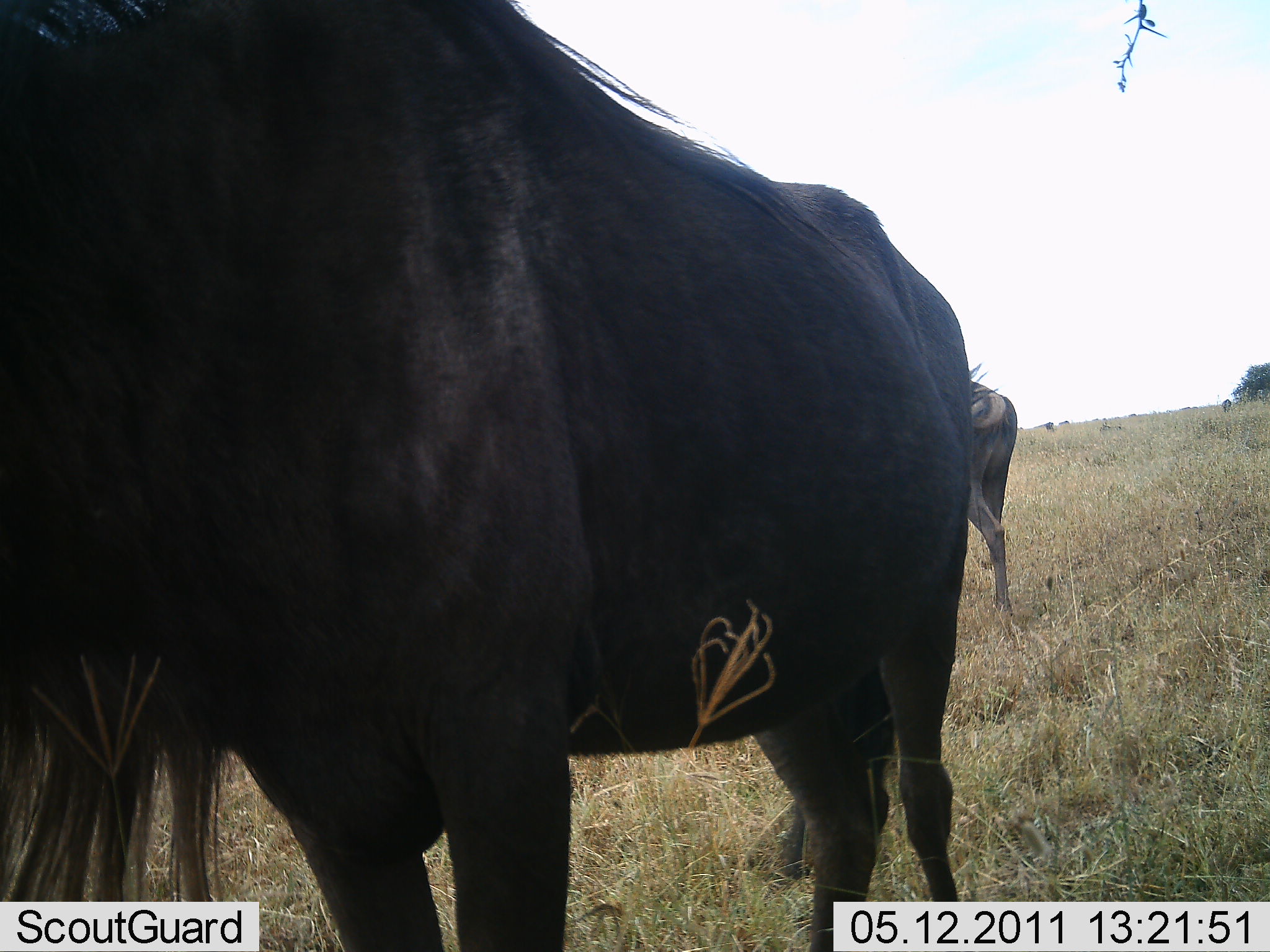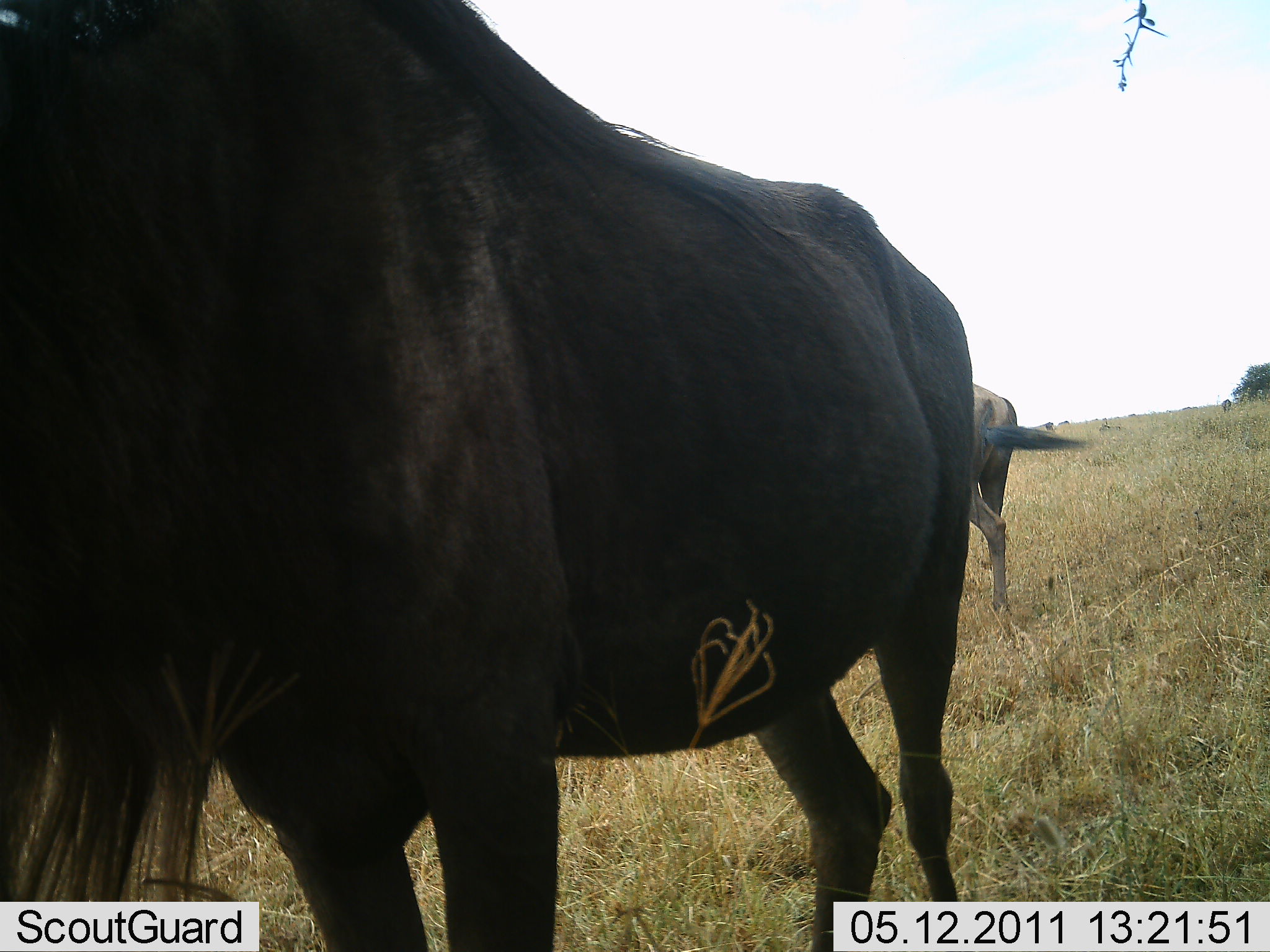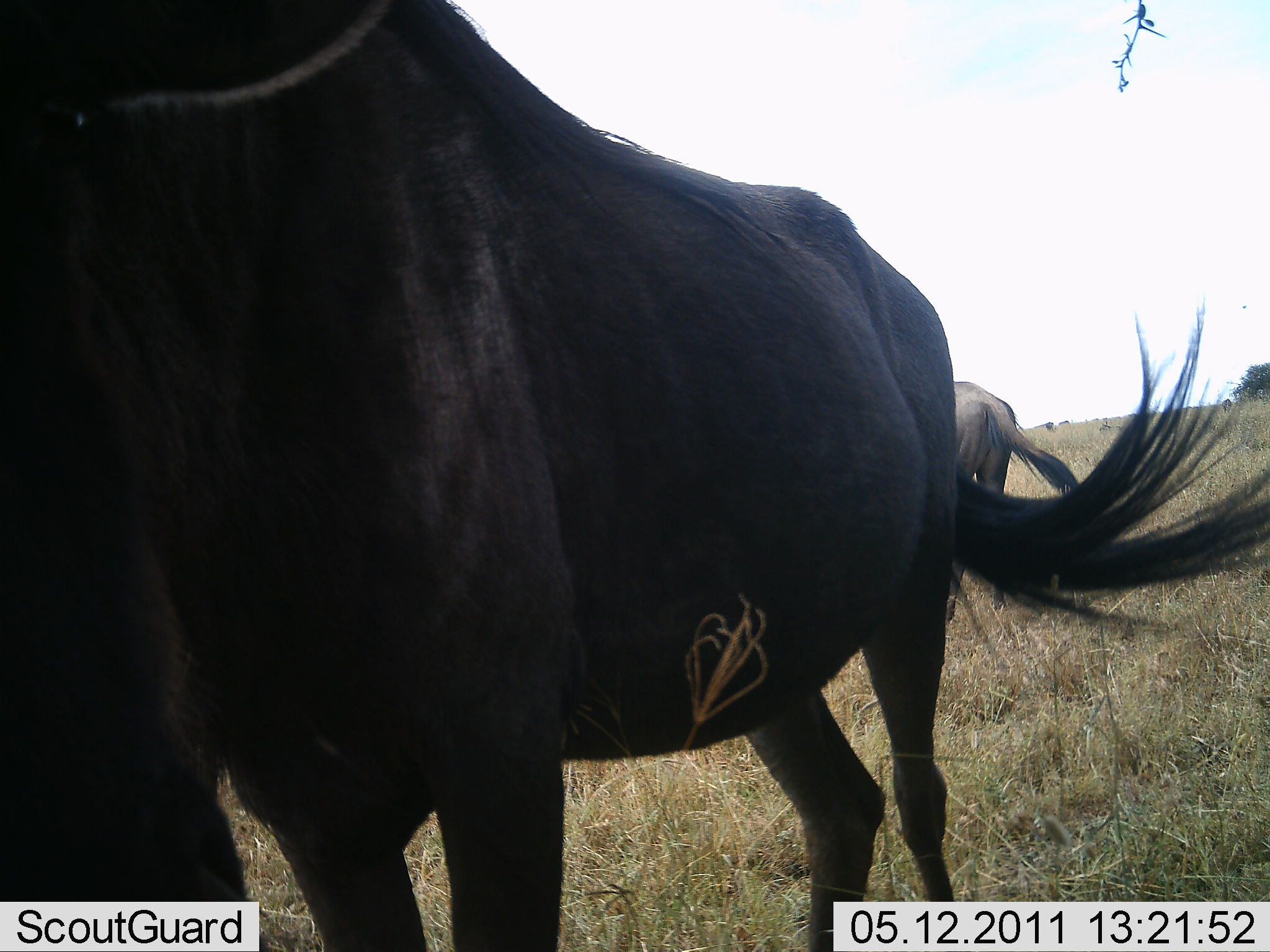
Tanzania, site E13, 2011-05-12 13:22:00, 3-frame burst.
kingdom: Animalia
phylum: Chordata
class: Mammalia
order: Artiodactyla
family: Bovidae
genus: Connochaetes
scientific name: Connochaetes taurinus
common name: blue wildebeest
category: wildebeest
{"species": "wildebeest (blue wildebeest) (Connochaetes taurinus)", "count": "2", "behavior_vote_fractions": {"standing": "92%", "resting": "0%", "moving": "8%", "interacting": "0%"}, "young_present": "0%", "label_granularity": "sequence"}